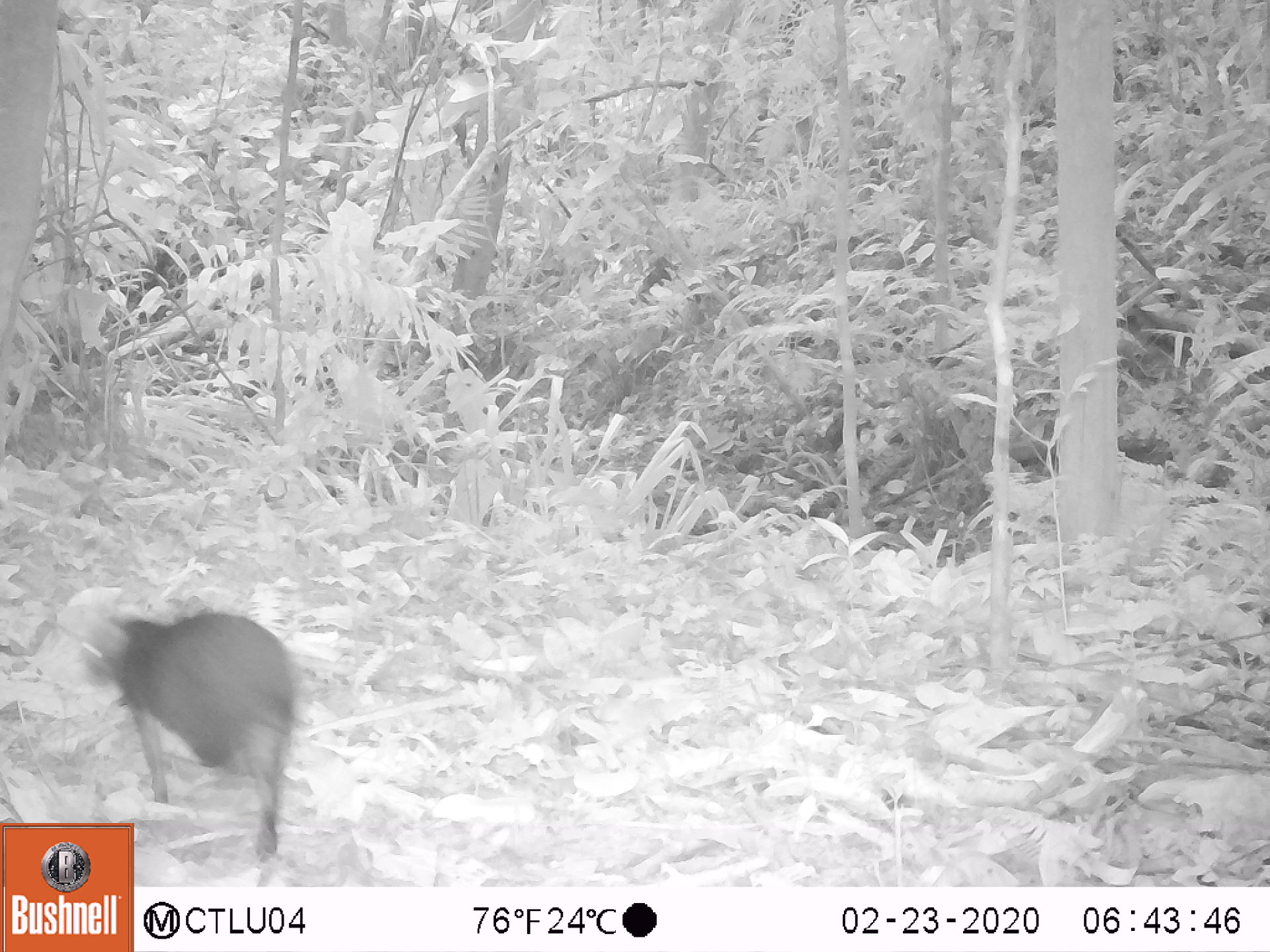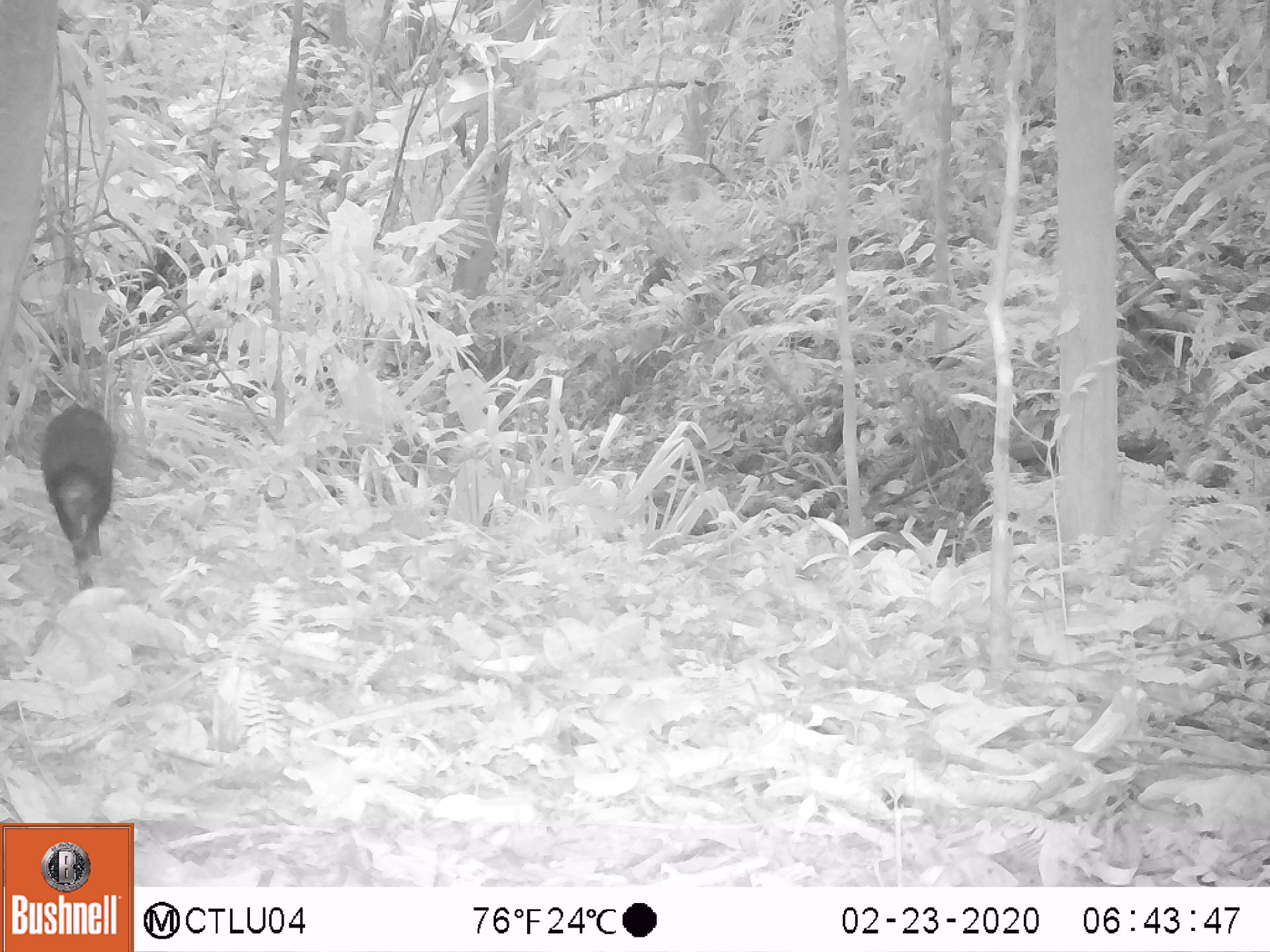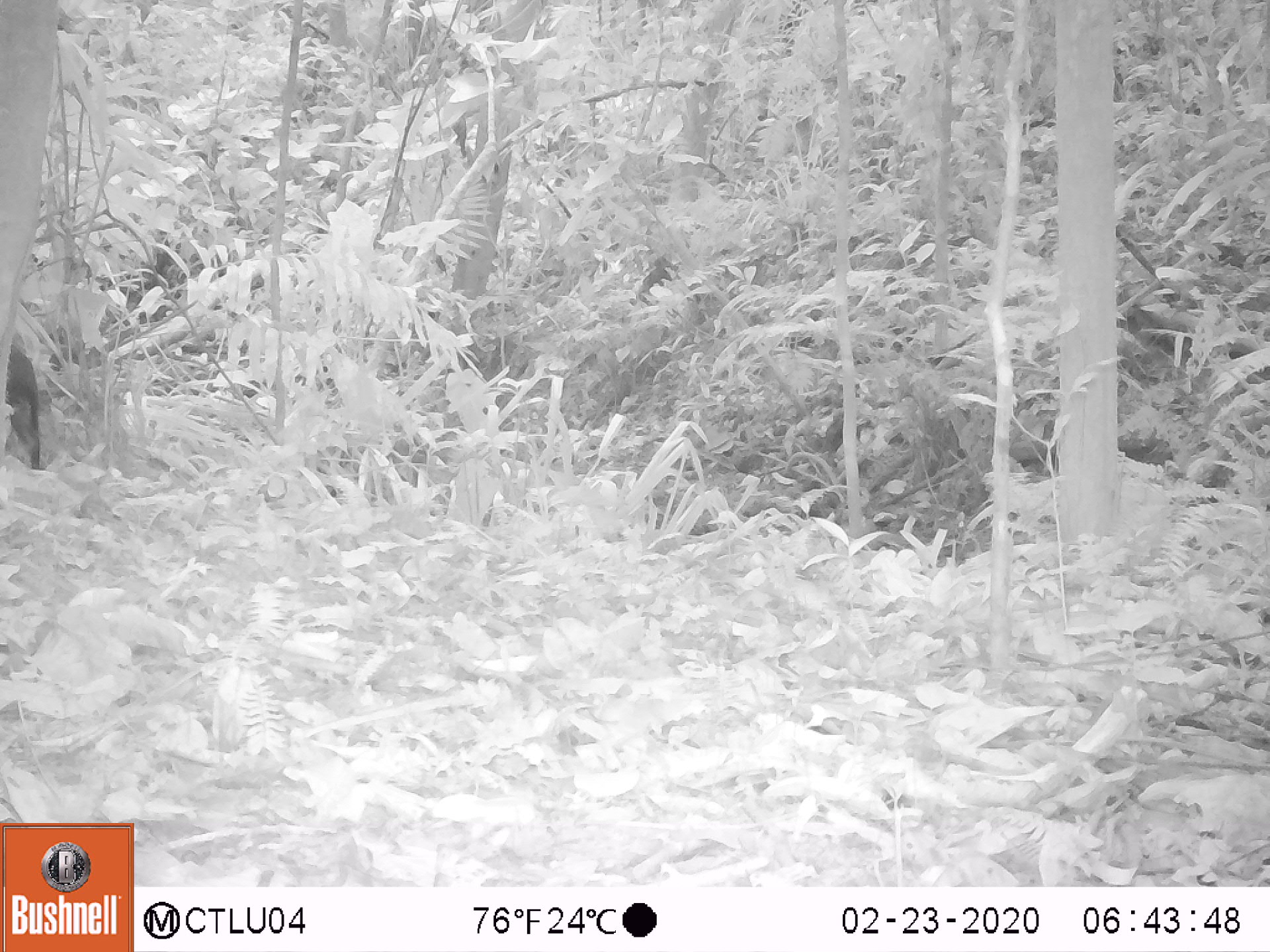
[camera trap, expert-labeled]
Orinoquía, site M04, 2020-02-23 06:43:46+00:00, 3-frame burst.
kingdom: Animalia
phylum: Chordata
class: Mammalia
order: Rodentia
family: Dasyproctidae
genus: Dasyprocta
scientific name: Dasyprocta fuliginosa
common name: black agouti